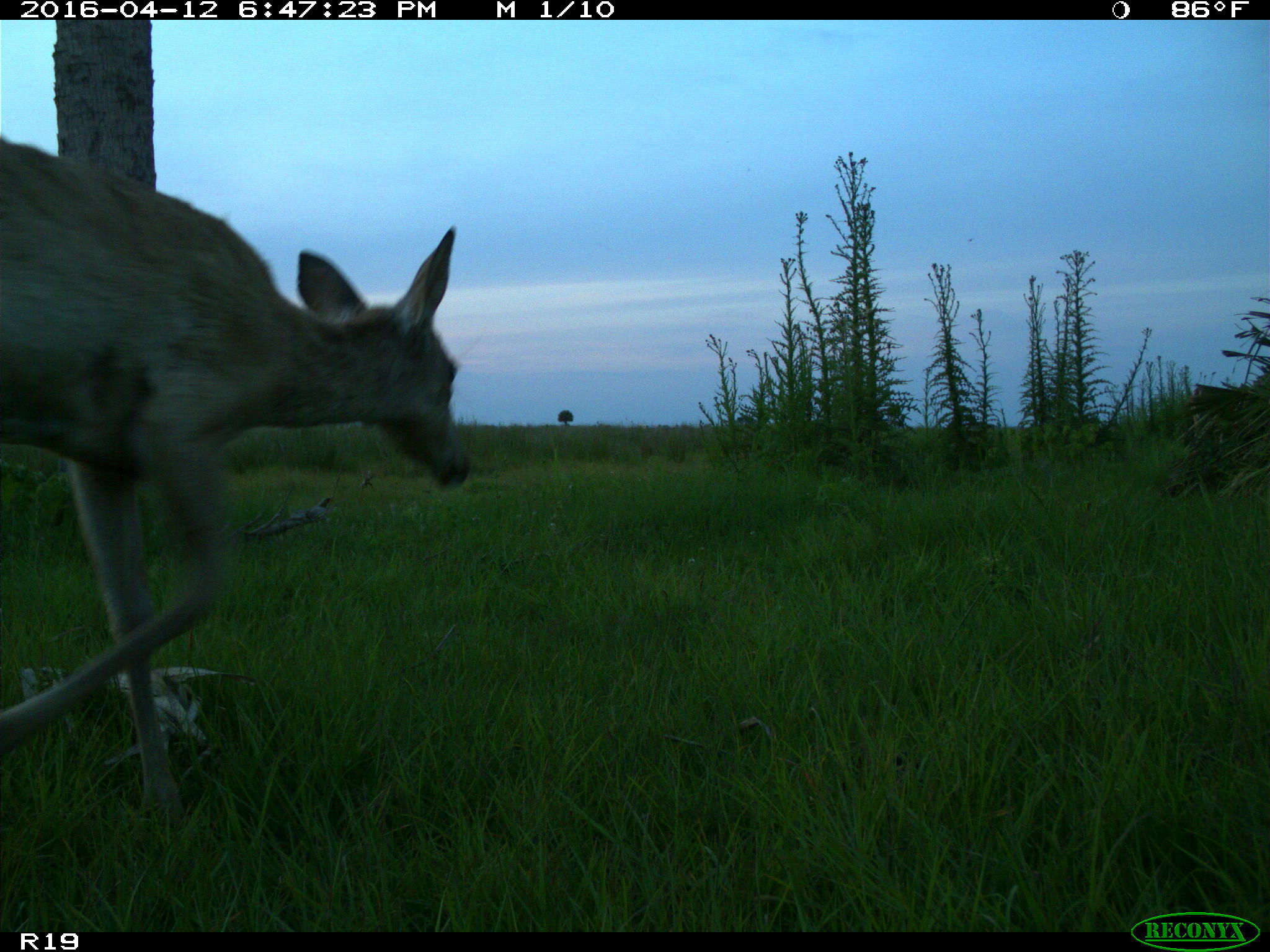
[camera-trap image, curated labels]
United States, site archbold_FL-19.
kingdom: Animalia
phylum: Chordata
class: Mammalia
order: Artiodactyla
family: Cervidae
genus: Odocoileus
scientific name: Odocoileus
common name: deer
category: unidentified deer